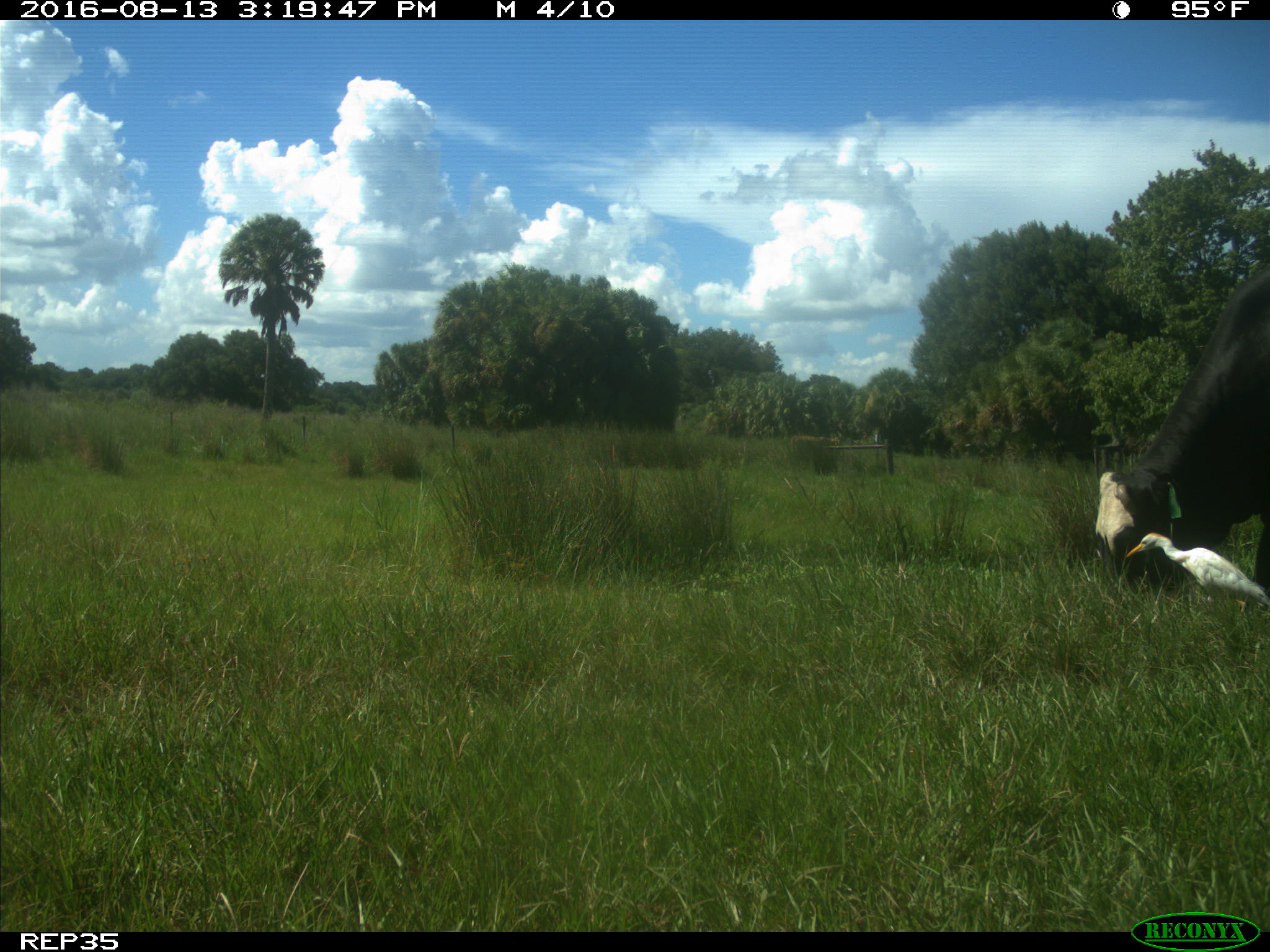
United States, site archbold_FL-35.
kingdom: Animalia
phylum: Chordata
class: Mammalia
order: Artiodactyla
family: Bovidae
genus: Bos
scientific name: Bos taurus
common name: domestic cow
Bos taurus (domestic cow).